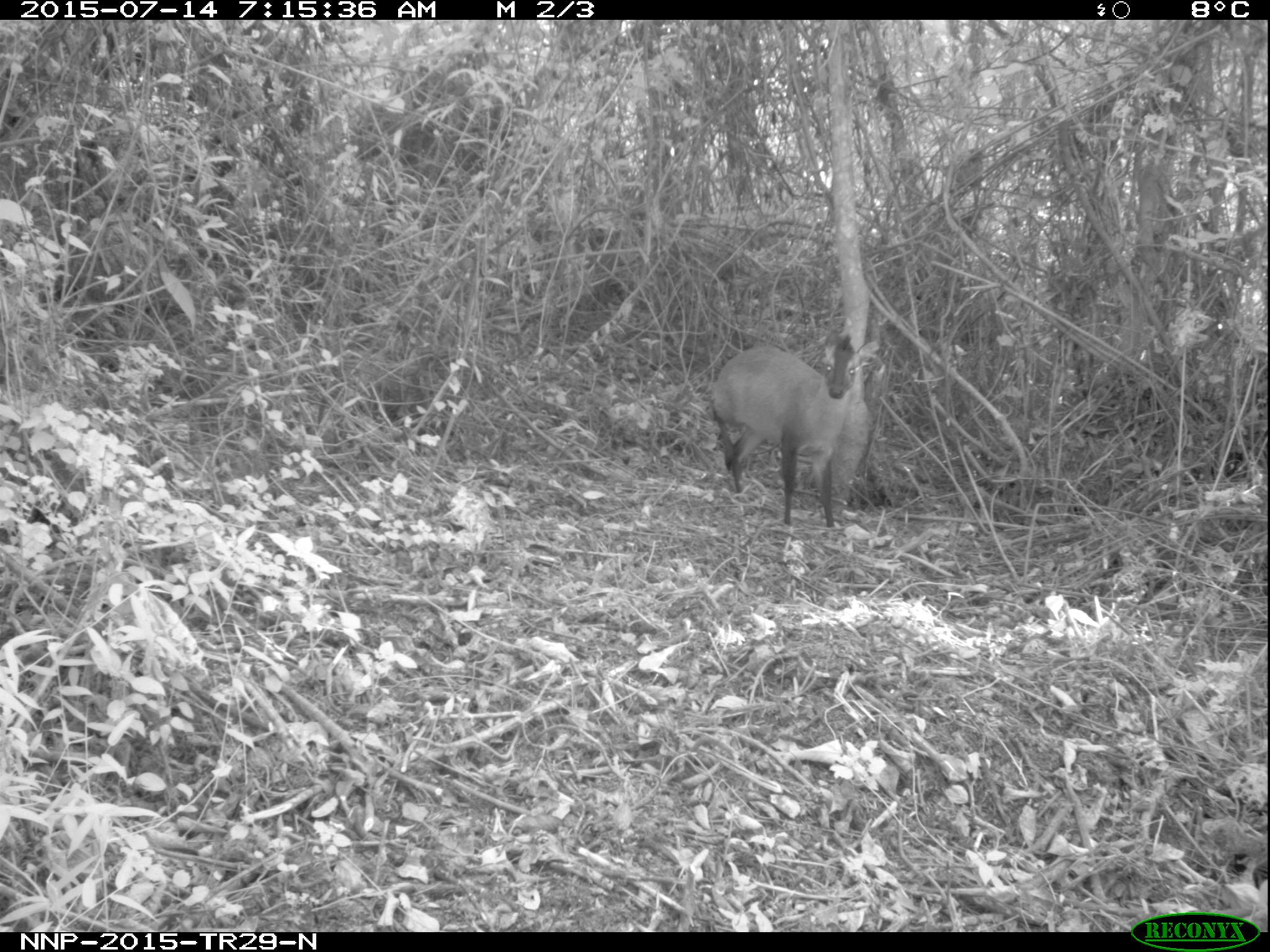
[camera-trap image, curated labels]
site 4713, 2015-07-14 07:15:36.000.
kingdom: Animalia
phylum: Chordata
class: Mammalia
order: Artiodactyla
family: Bovidae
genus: Cephalophus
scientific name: Cephalophus nigrifrons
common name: black-fronted duiker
Cephalophus nigrifrons (black-fronted duiker), count 1.